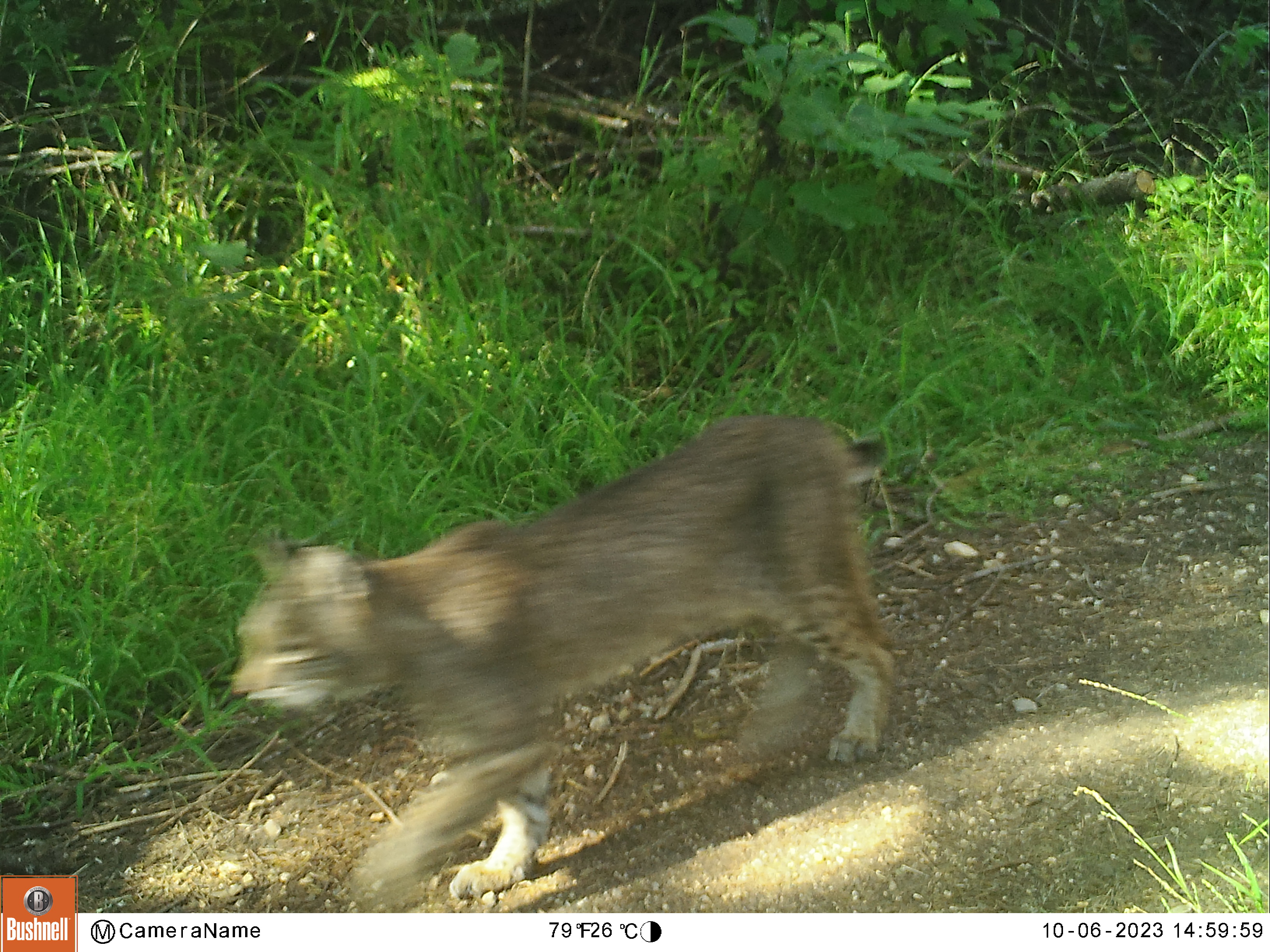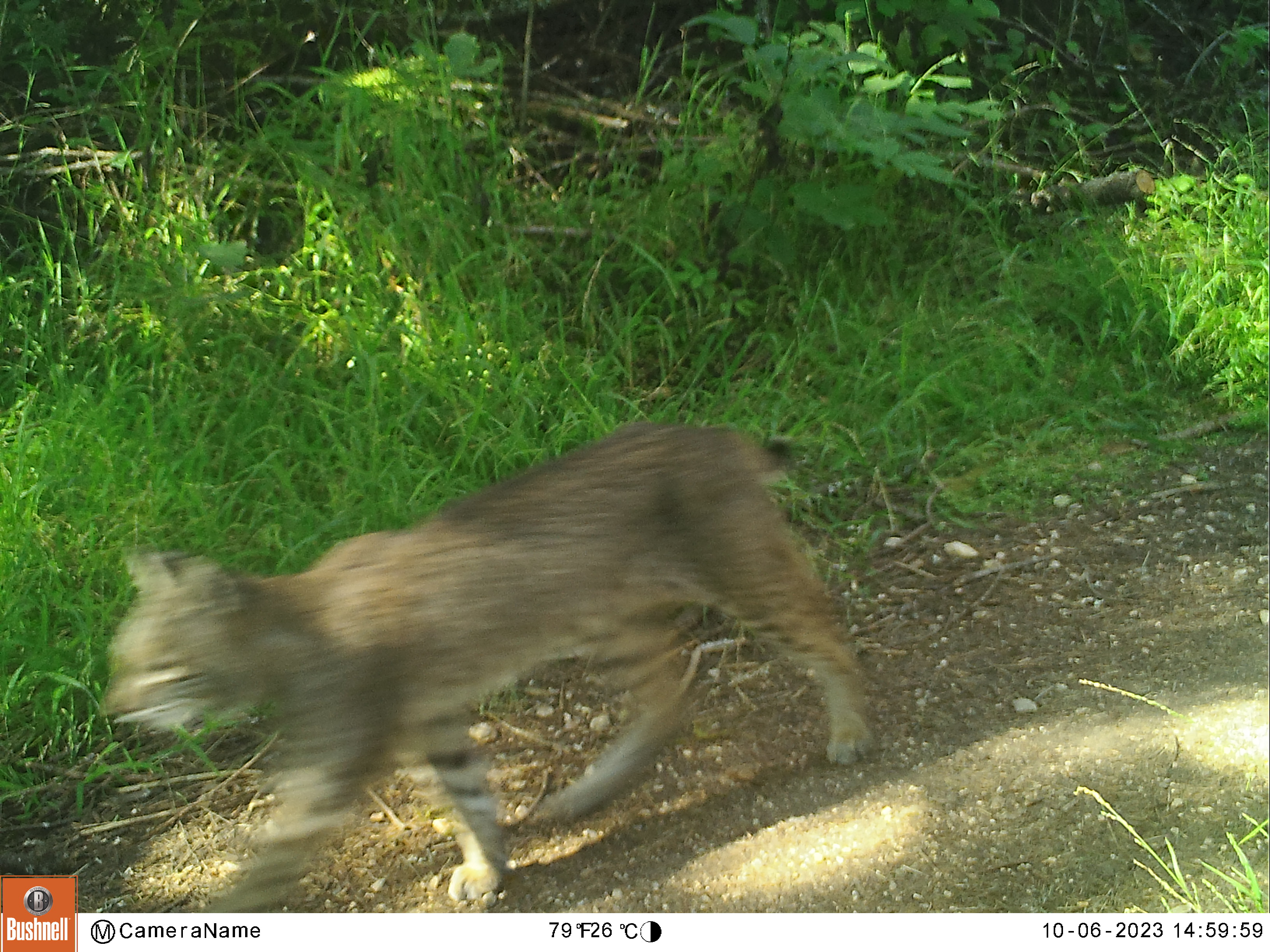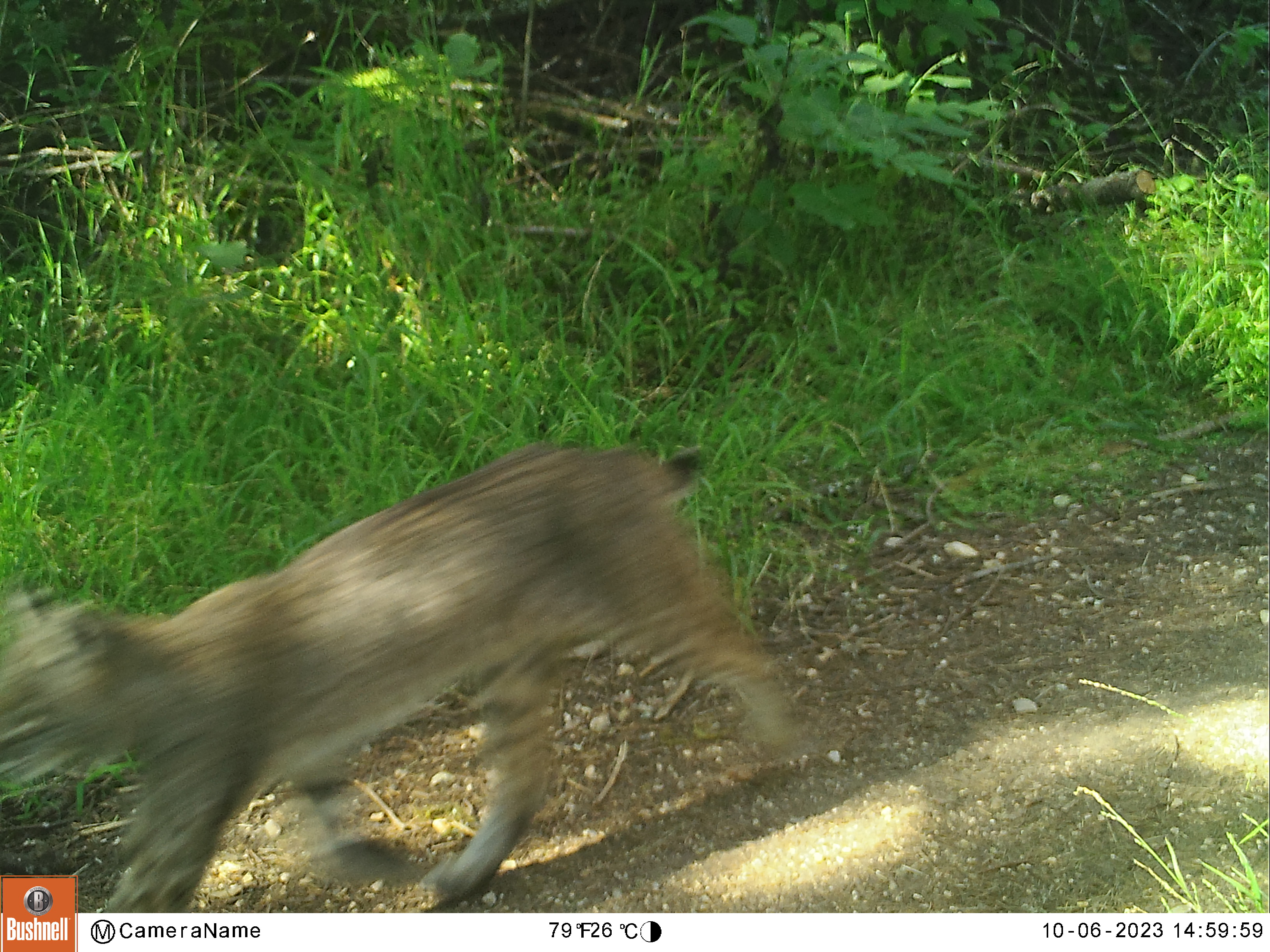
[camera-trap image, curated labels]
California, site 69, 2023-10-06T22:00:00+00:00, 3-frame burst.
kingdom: Animalia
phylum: Chordata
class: Mammalia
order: Carnivora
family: Felidae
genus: Lynx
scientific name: Lynx rufus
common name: bobcat